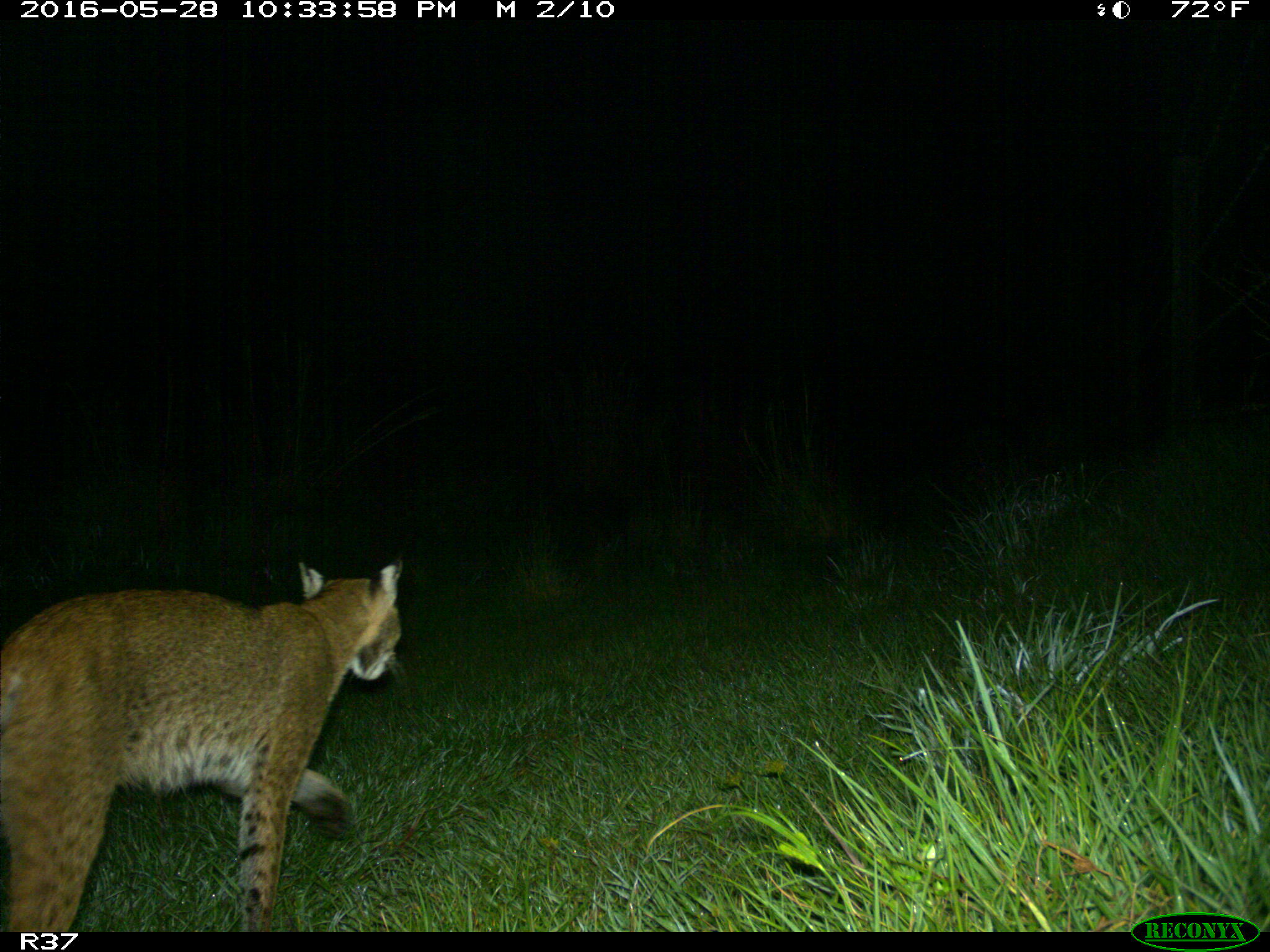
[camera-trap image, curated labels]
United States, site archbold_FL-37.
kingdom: Animalia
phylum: Chordata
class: Mammalia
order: Carnivora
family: Felidae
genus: Lynx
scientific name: Lynx rufus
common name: bobcat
Lynx rufus (bobcat).